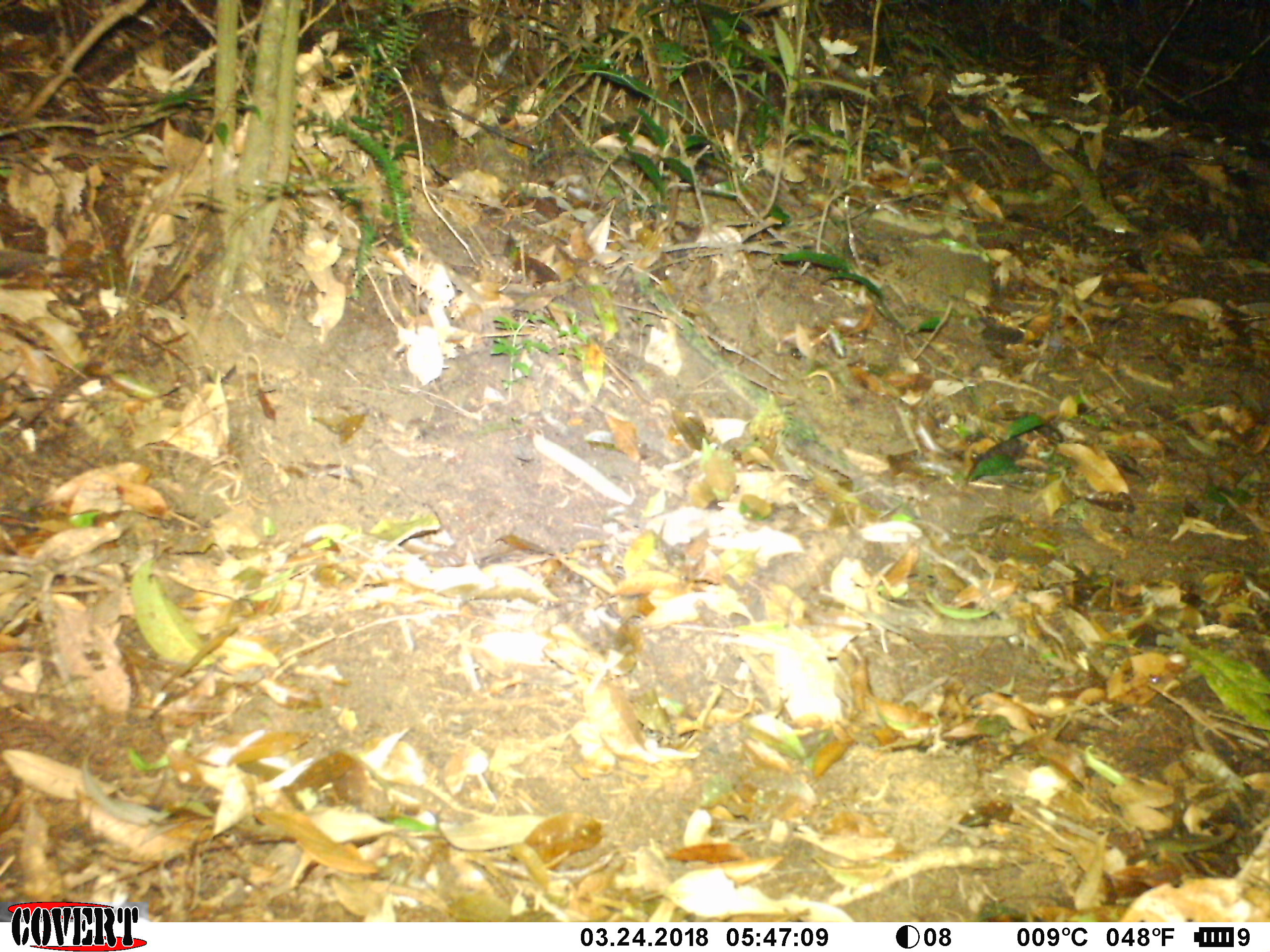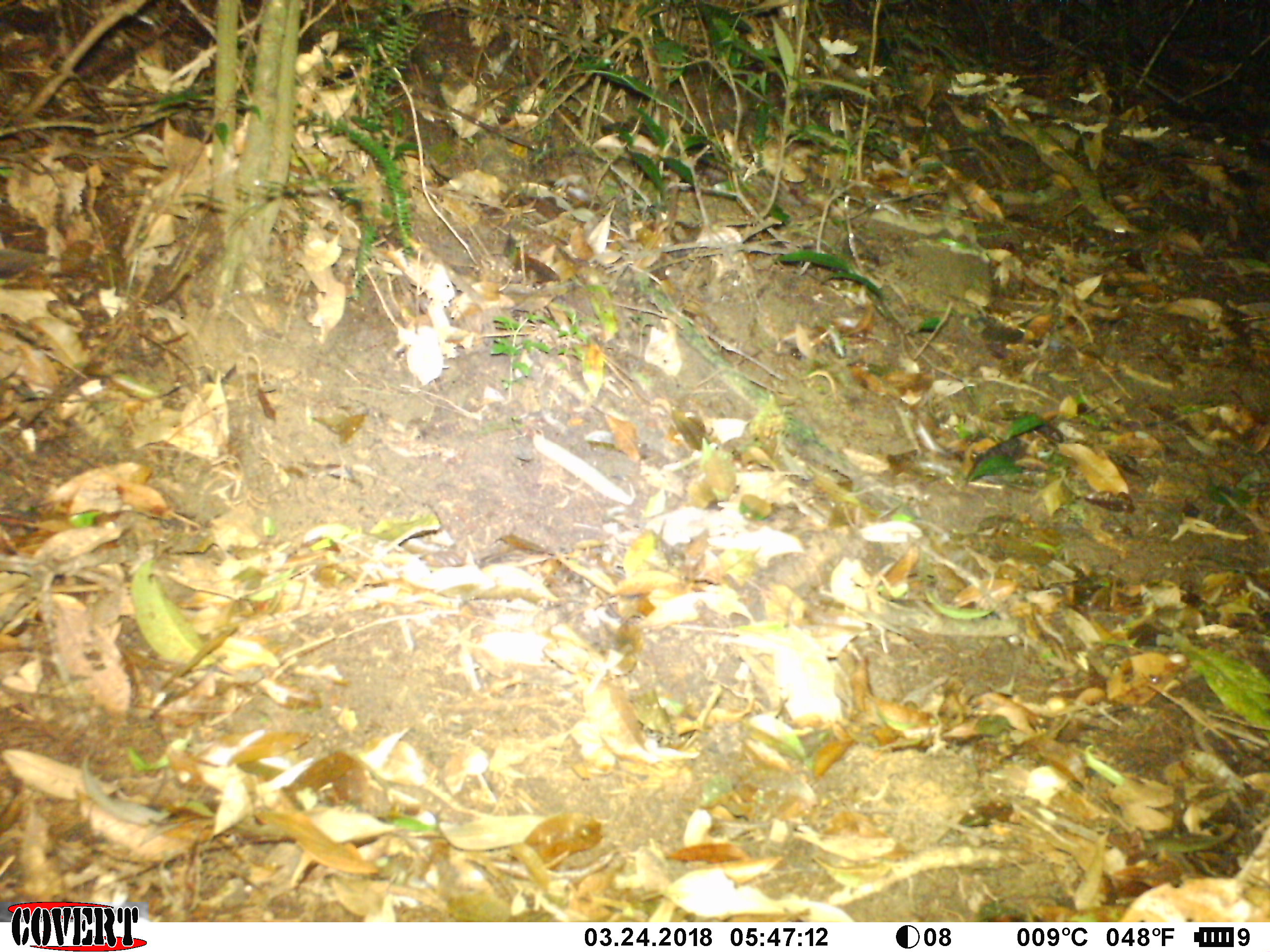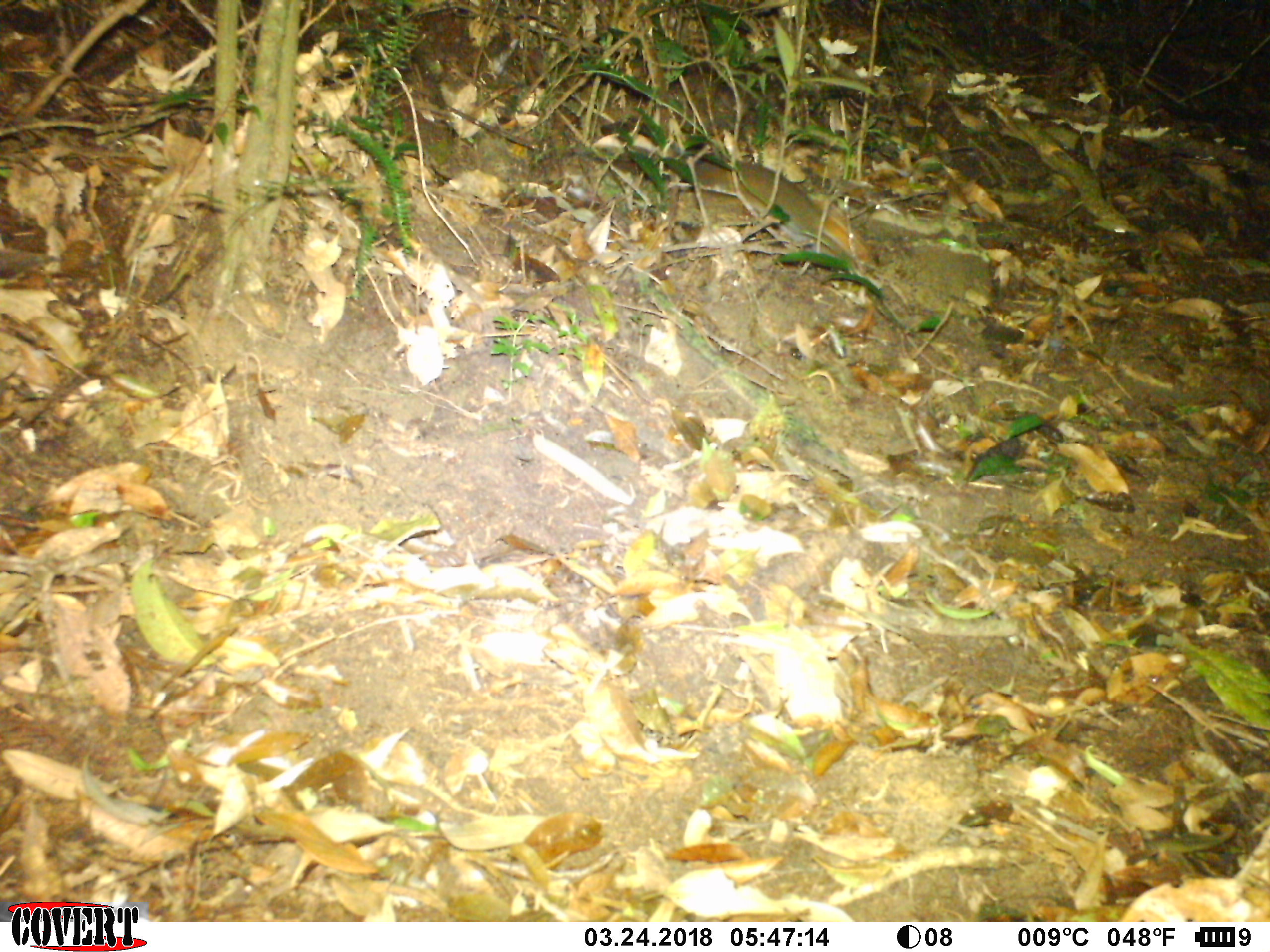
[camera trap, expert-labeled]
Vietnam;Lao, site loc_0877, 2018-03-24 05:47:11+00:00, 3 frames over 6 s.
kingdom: Animalia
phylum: Chordata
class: Mammalia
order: Rodentia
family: Sciuridae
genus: Dremomys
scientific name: Dremomys rufigenis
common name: red-cheeked squirrel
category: red cheeked squirrel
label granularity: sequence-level